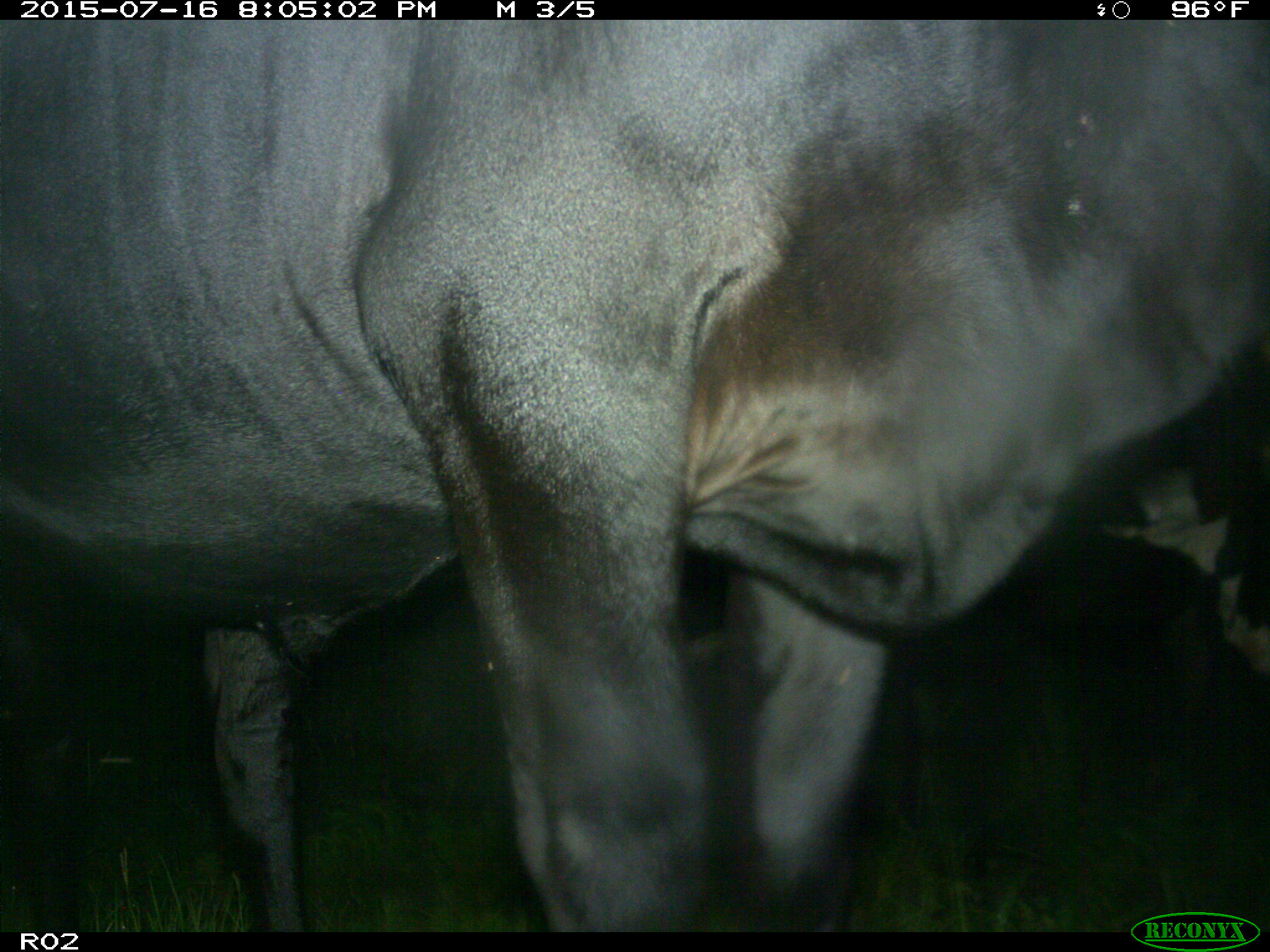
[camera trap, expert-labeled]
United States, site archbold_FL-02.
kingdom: Animalia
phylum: Chordata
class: Mammalia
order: Artiodactyla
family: Bovidae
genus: Bos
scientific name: Bos taurus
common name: domestic cow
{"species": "Bos taurus (domestic cow)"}